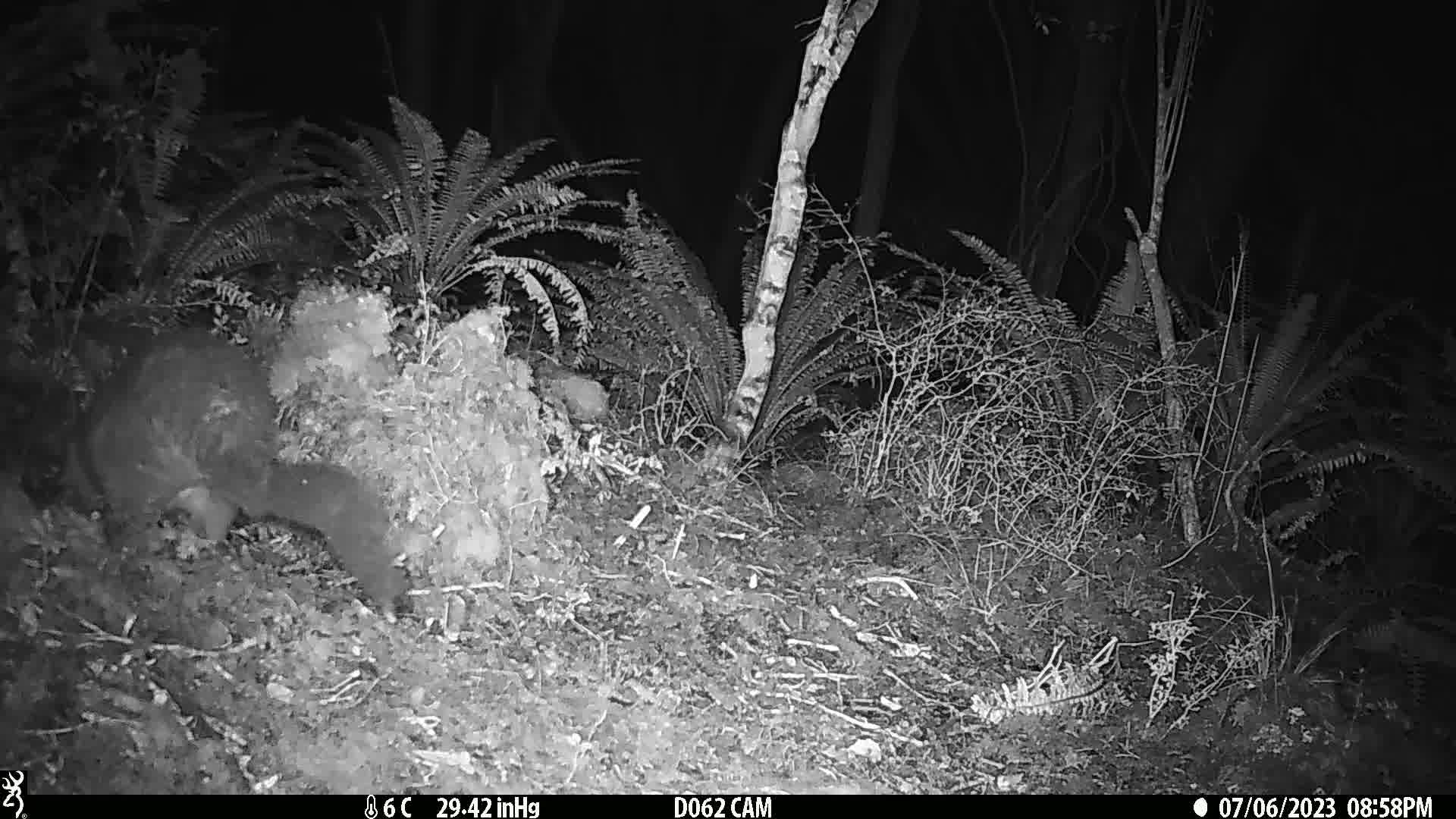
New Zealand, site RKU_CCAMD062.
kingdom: Animalia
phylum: Chordata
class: Mammalia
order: Diprotodontia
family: Phalangeridae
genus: Trichosurus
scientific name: Trichosurus vulpecula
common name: common brushtail possum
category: possum